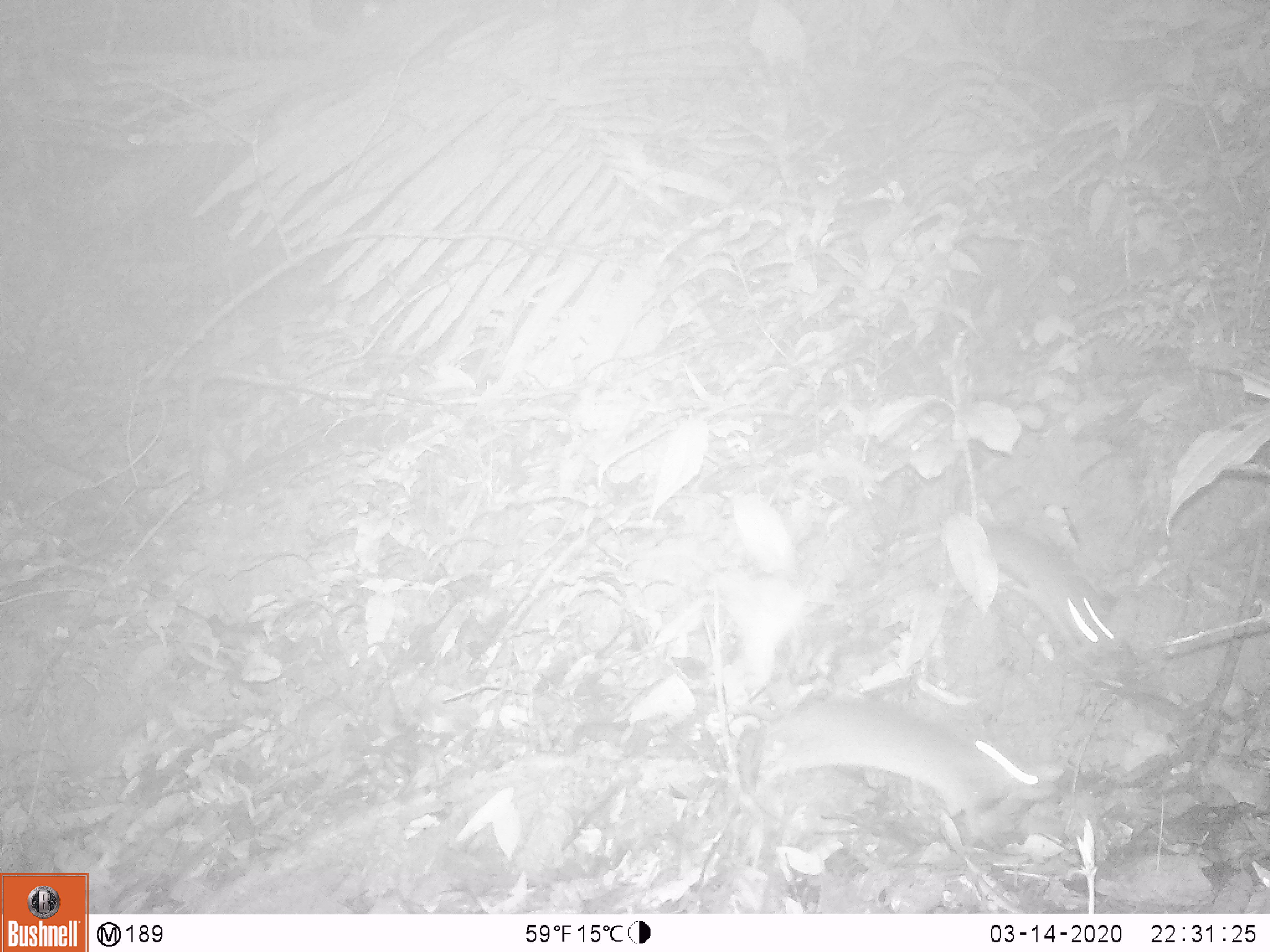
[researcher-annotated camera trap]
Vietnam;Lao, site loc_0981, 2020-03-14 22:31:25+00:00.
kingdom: Animalia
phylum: Chordata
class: Mammalia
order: Rodentia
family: Muridae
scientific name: Muridae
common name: old-world mice and rats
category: unidentified murid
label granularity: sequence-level